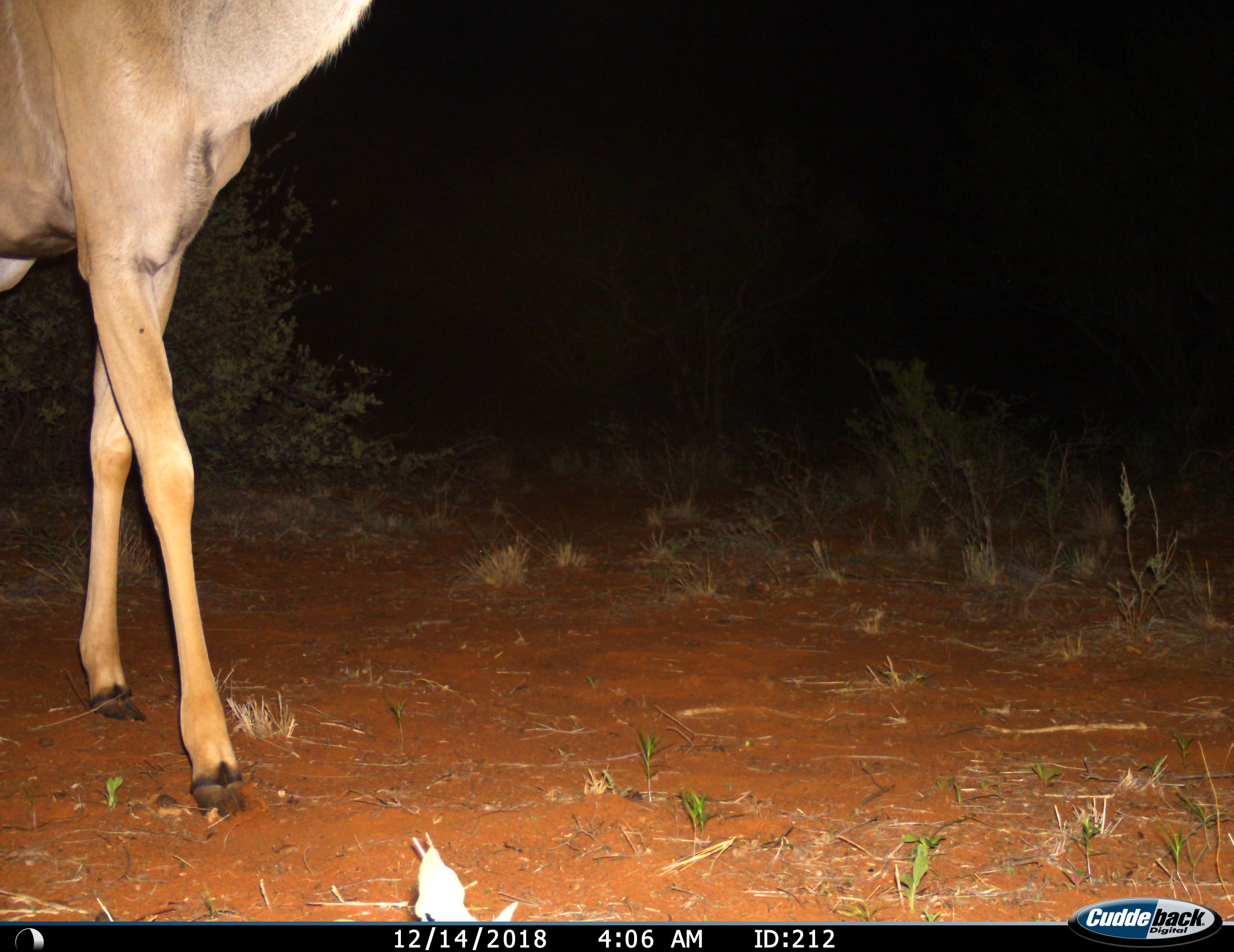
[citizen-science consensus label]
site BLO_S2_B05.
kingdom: Animalia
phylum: Chordata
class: Mammalia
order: Artiodactyla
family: Bovidae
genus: Tragelaphus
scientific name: Tragelaphus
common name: kudu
Kudu (Tragelaphus), count 1. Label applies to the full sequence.